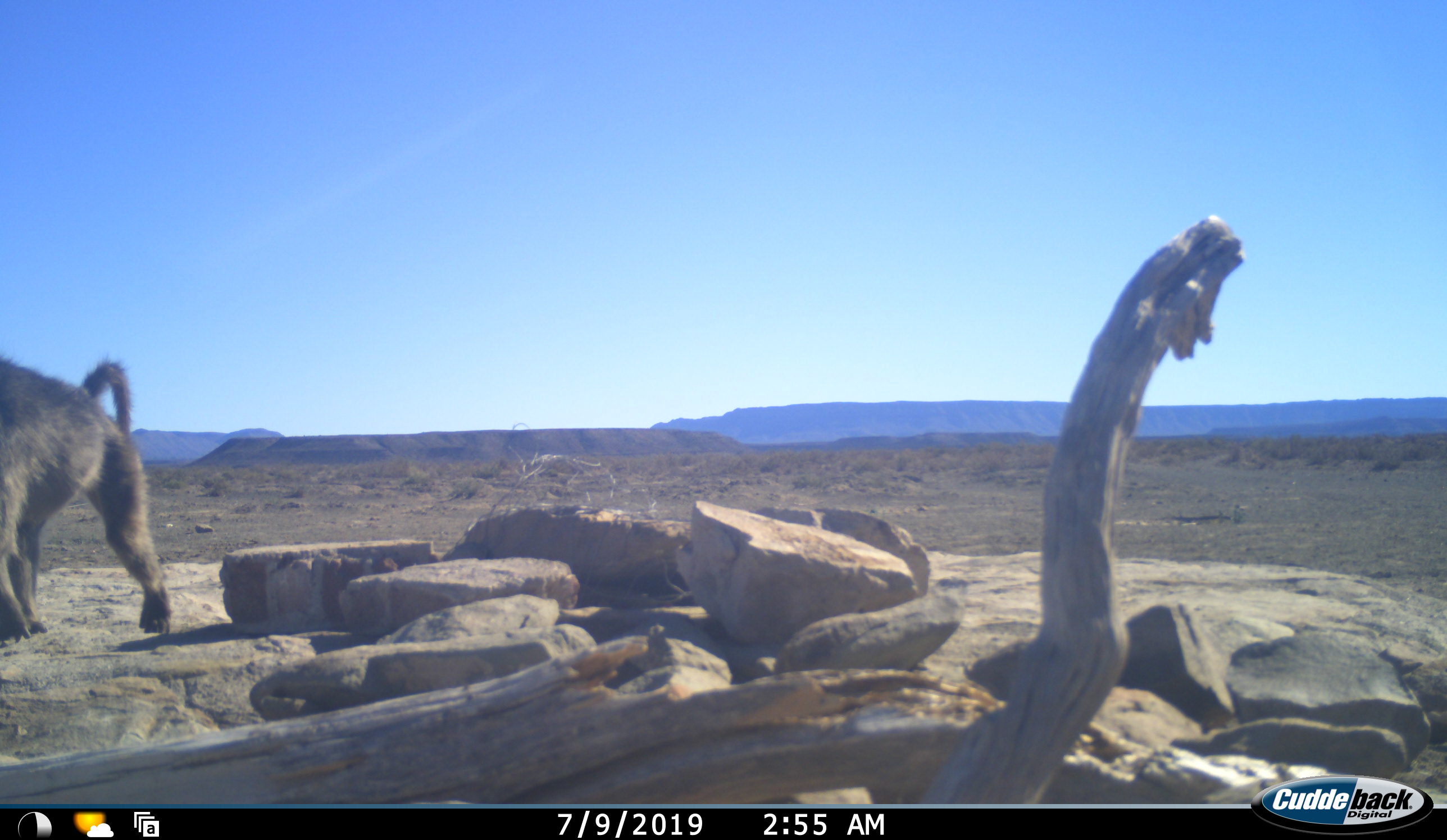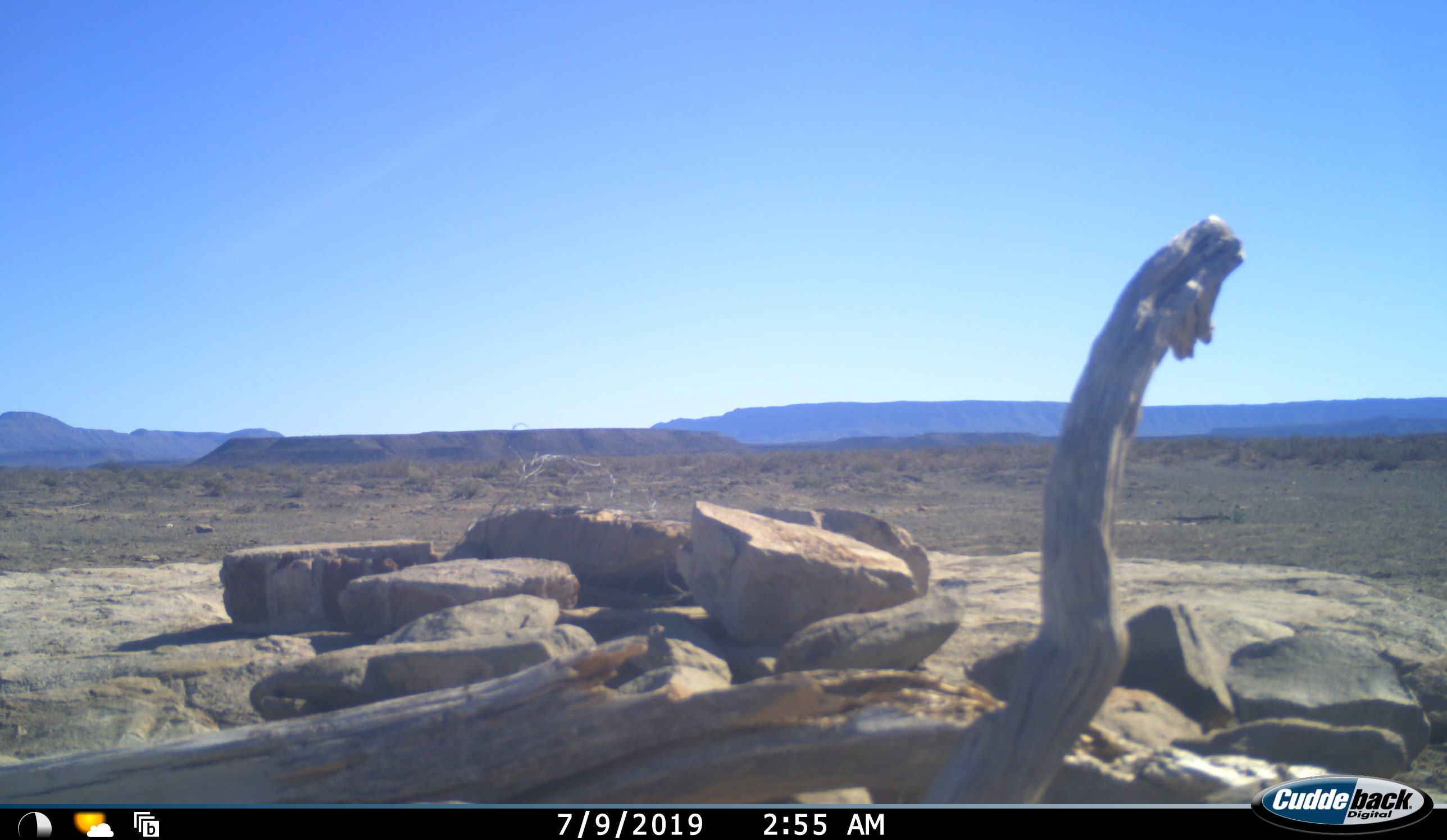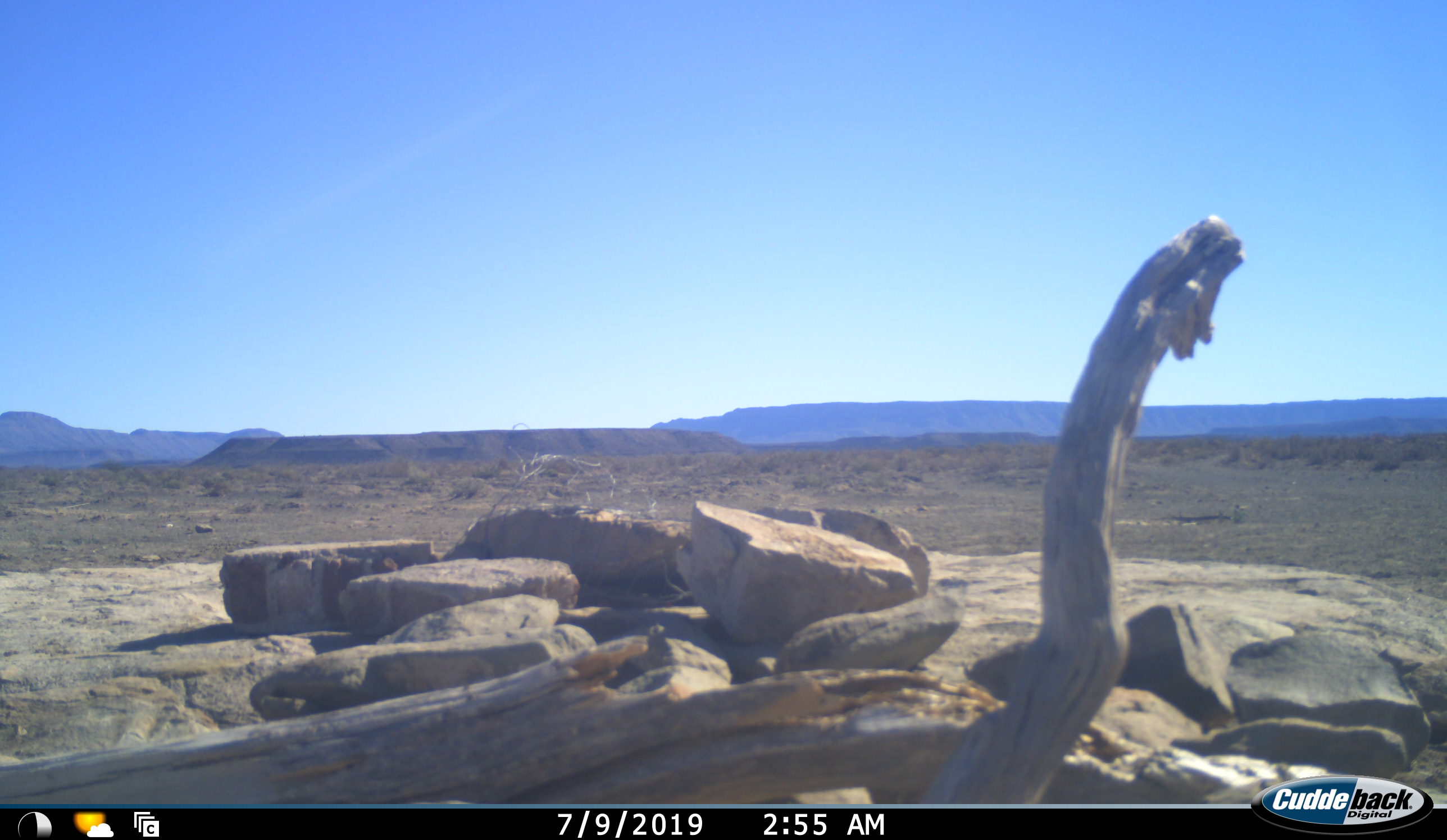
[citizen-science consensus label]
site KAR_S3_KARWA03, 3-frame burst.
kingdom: Animalia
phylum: Chordata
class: Mammalia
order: Primates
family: Cercopithecidae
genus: Papio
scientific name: Papio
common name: baboon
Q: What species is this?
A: Baboon (Papio).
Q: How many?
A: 1.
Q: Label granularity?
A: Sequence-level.